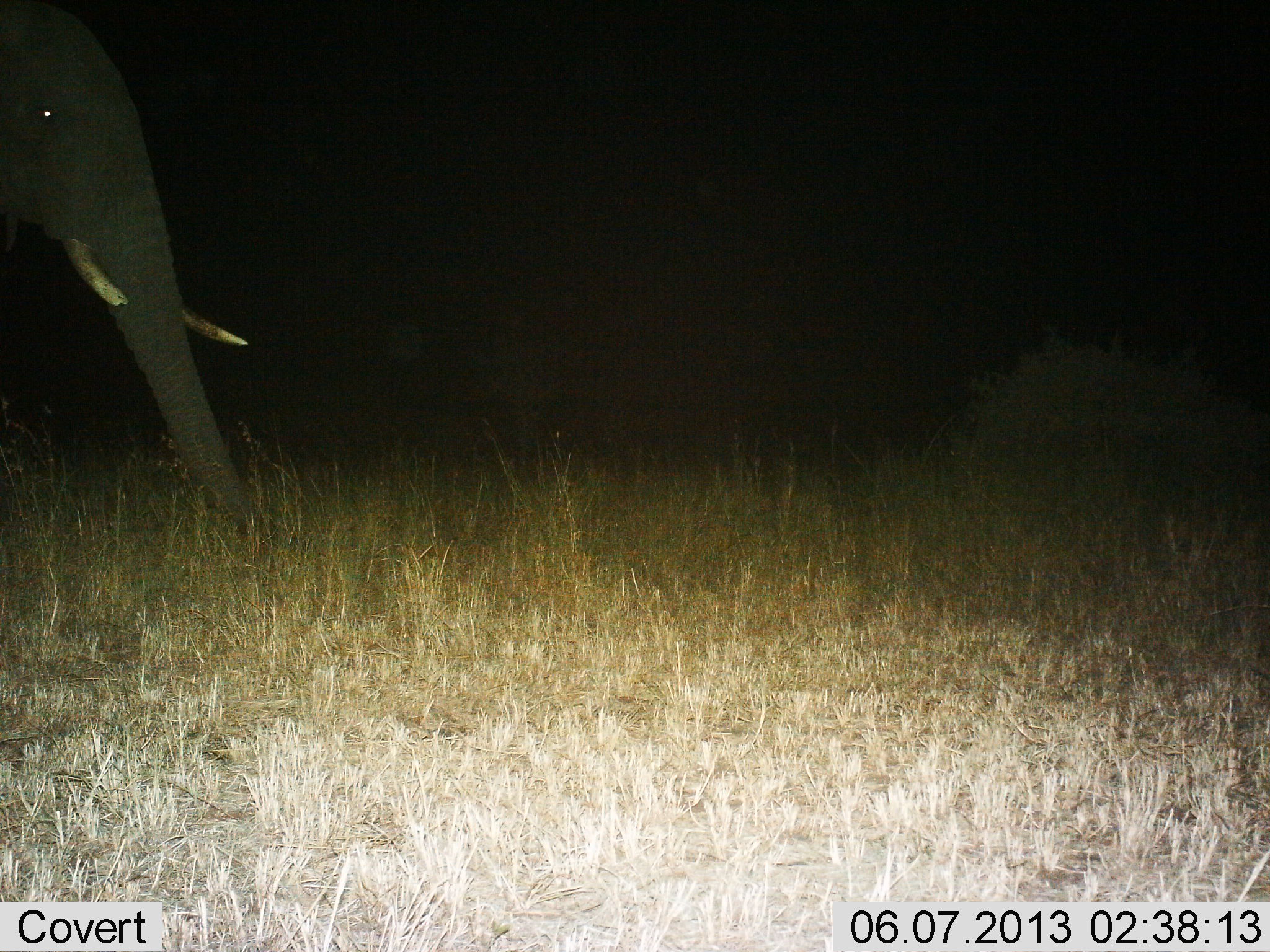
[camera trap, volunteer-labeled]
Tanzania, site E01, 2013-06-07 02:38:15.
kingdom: Animalia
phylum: Chordata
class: Mammalia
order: Proboscidea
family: Elephantidae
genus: Loxodonta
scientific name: Loxodonta africana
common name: african bush elephant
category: elephant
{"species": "elephant (african bush elephant) (Loxodonta africana)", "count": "1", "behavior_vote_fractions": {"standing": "60%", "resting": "3%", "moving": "37%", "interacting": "0%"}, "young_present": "0%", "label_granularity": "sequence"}